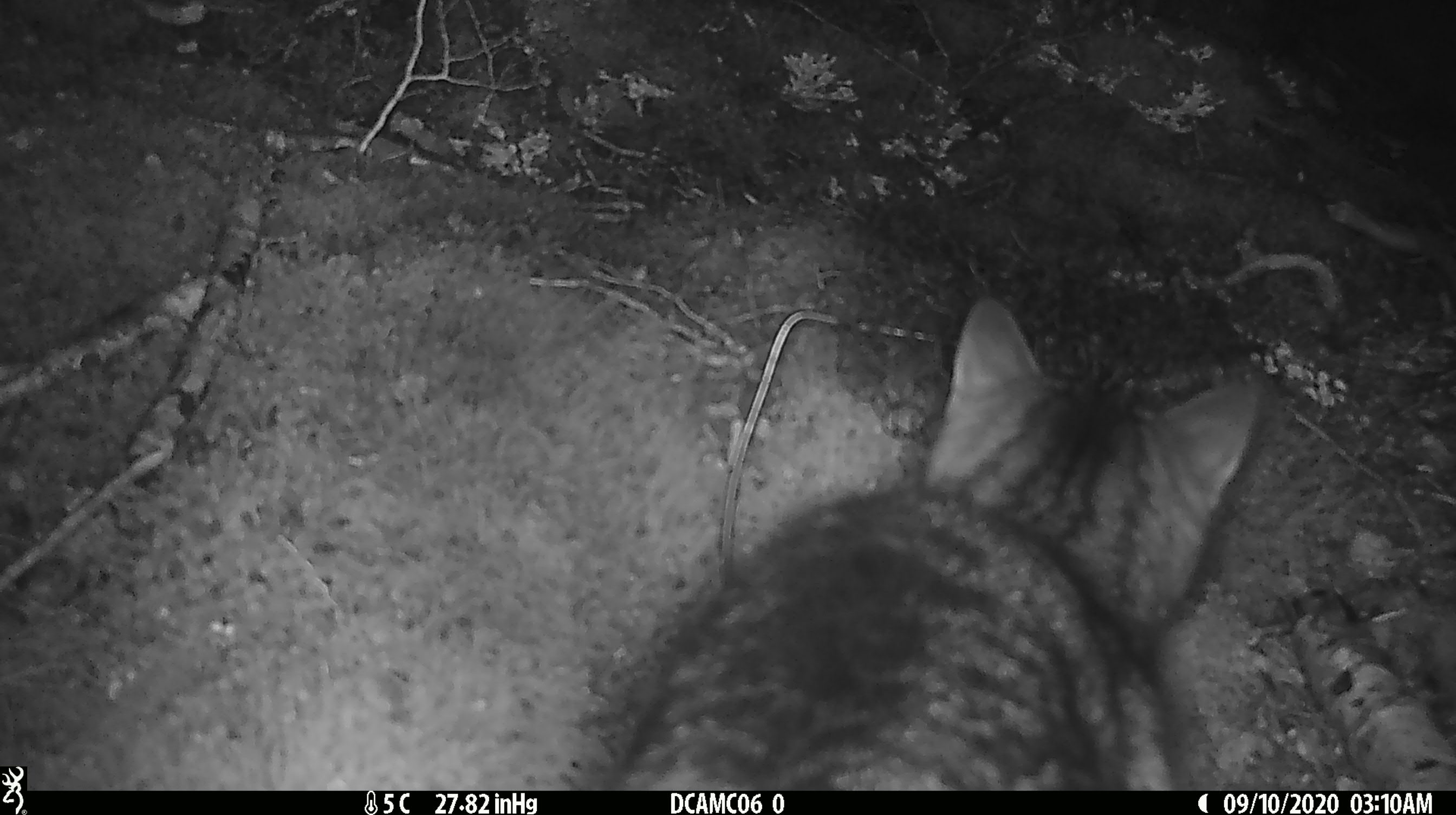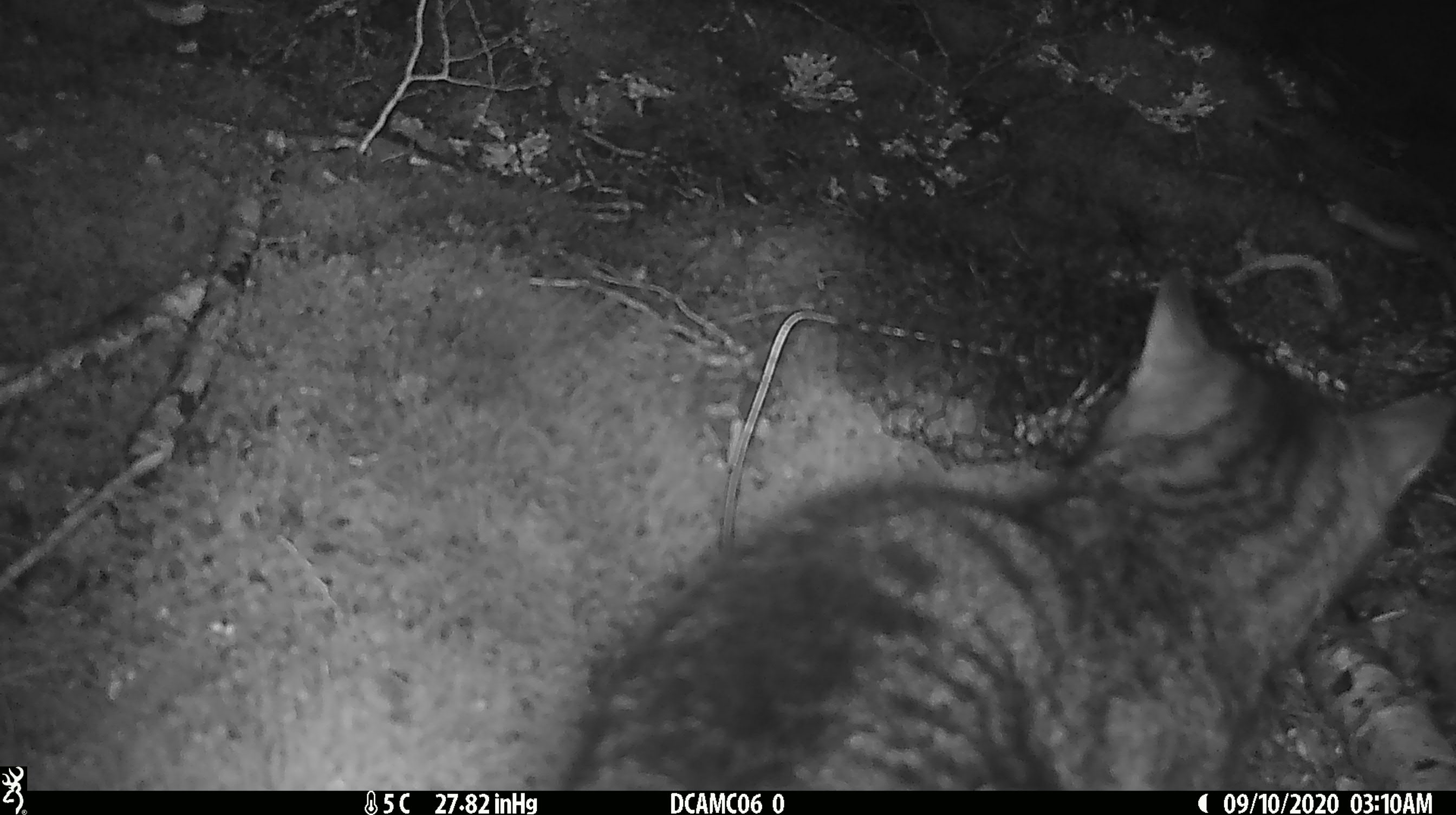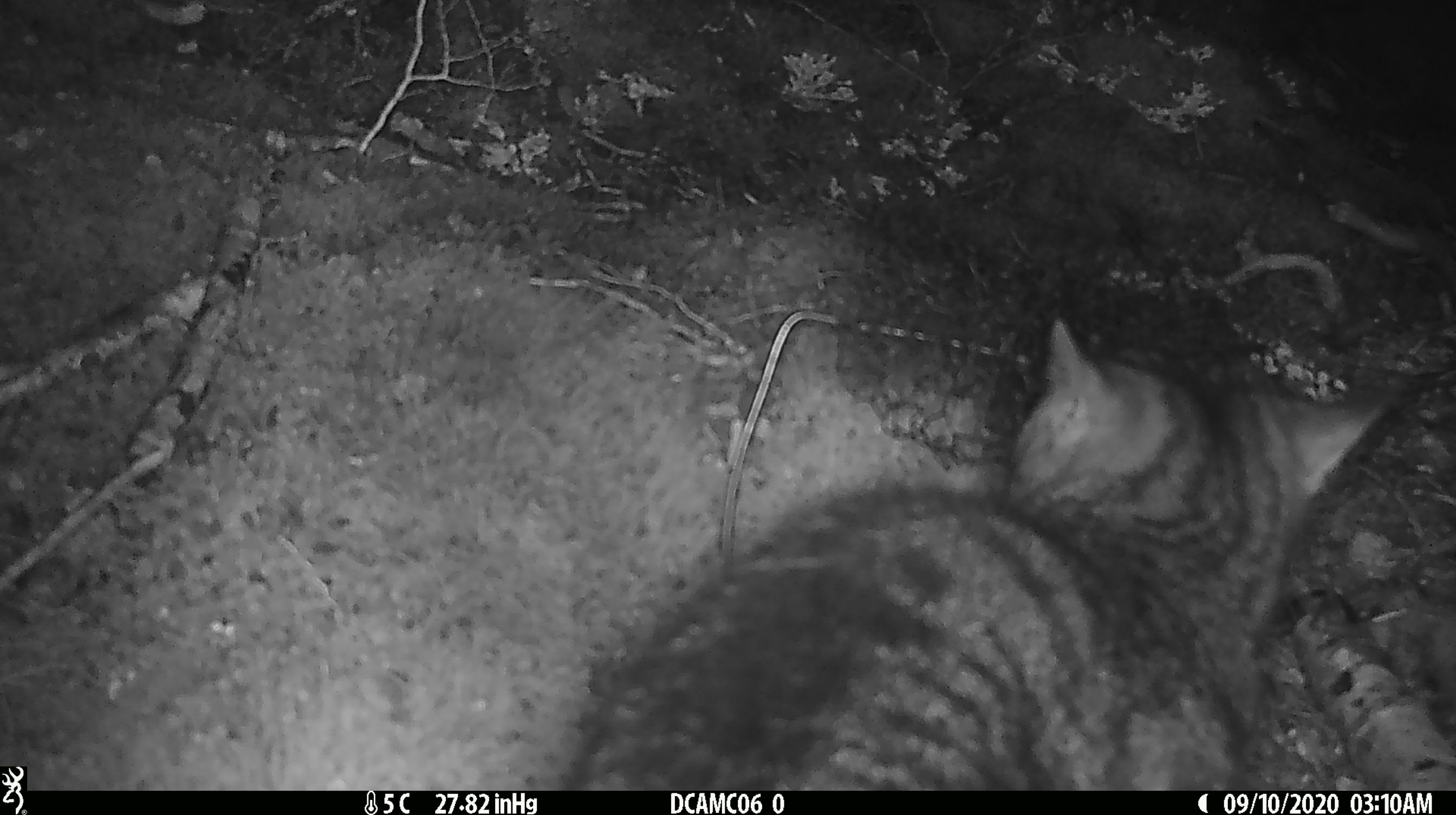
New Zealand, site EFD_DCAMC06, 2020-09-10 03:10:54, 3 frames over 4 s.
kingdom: Animalia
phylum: Chordata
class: Mammalia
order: Carnivora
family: Felidae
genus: Felis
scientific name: Felis catus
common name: domestic cat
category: cat